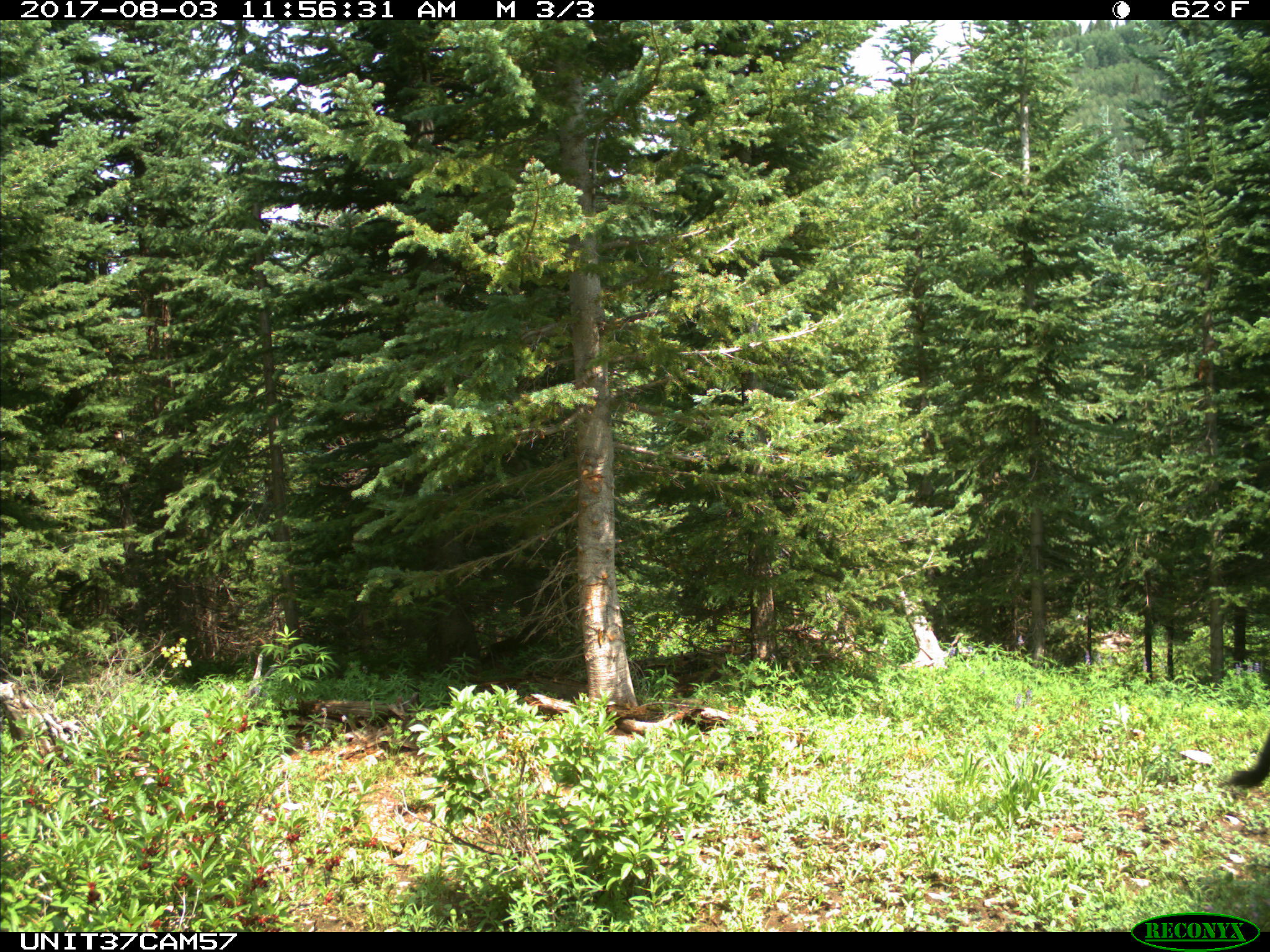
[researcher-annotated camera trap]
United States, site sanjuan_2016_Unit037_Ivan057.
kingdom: Animalia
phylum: Chordata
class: Mammalia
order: Artiodactyla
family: Bovidae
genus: Bos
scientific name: Bos taurus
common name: domestic cow